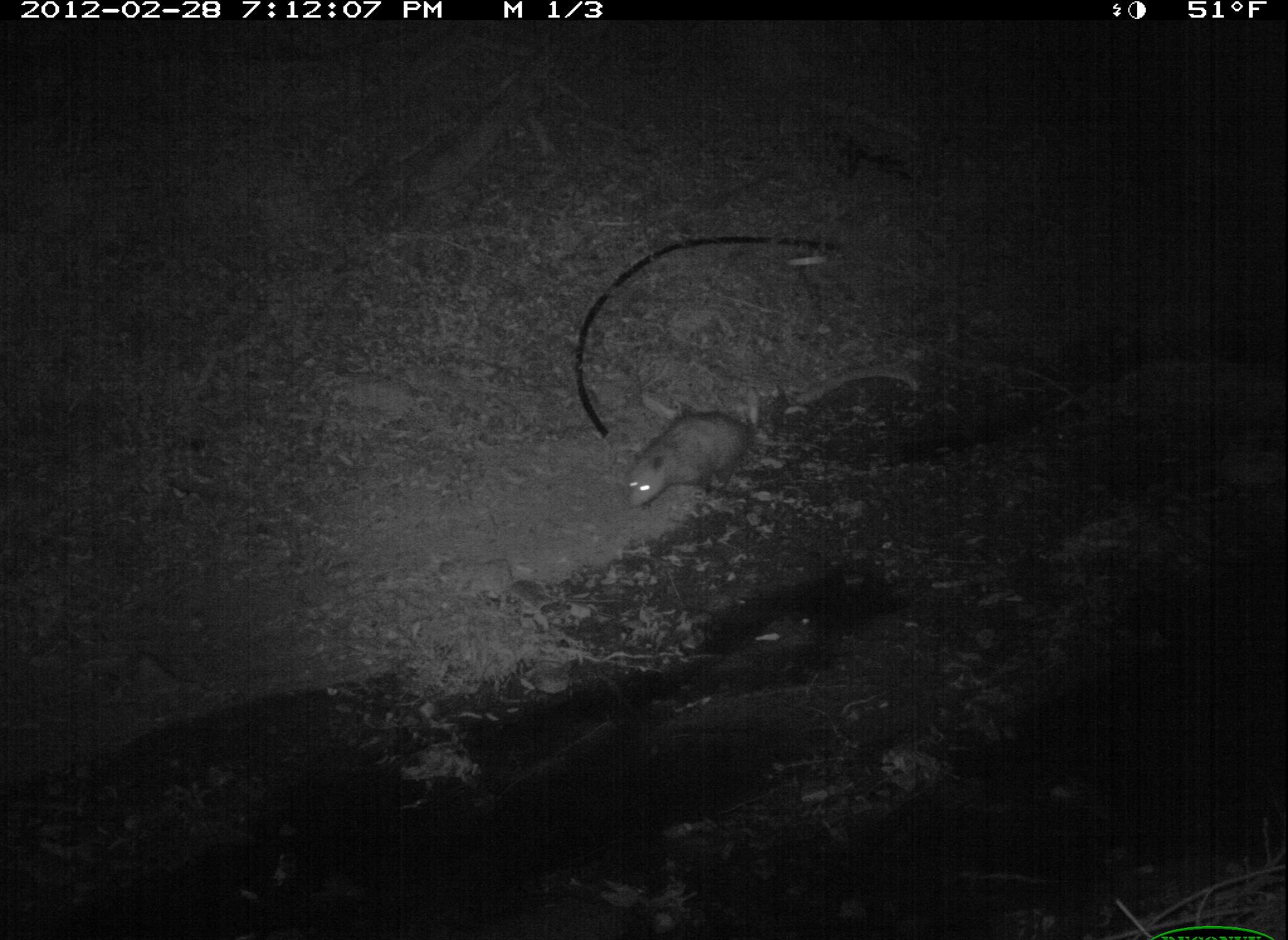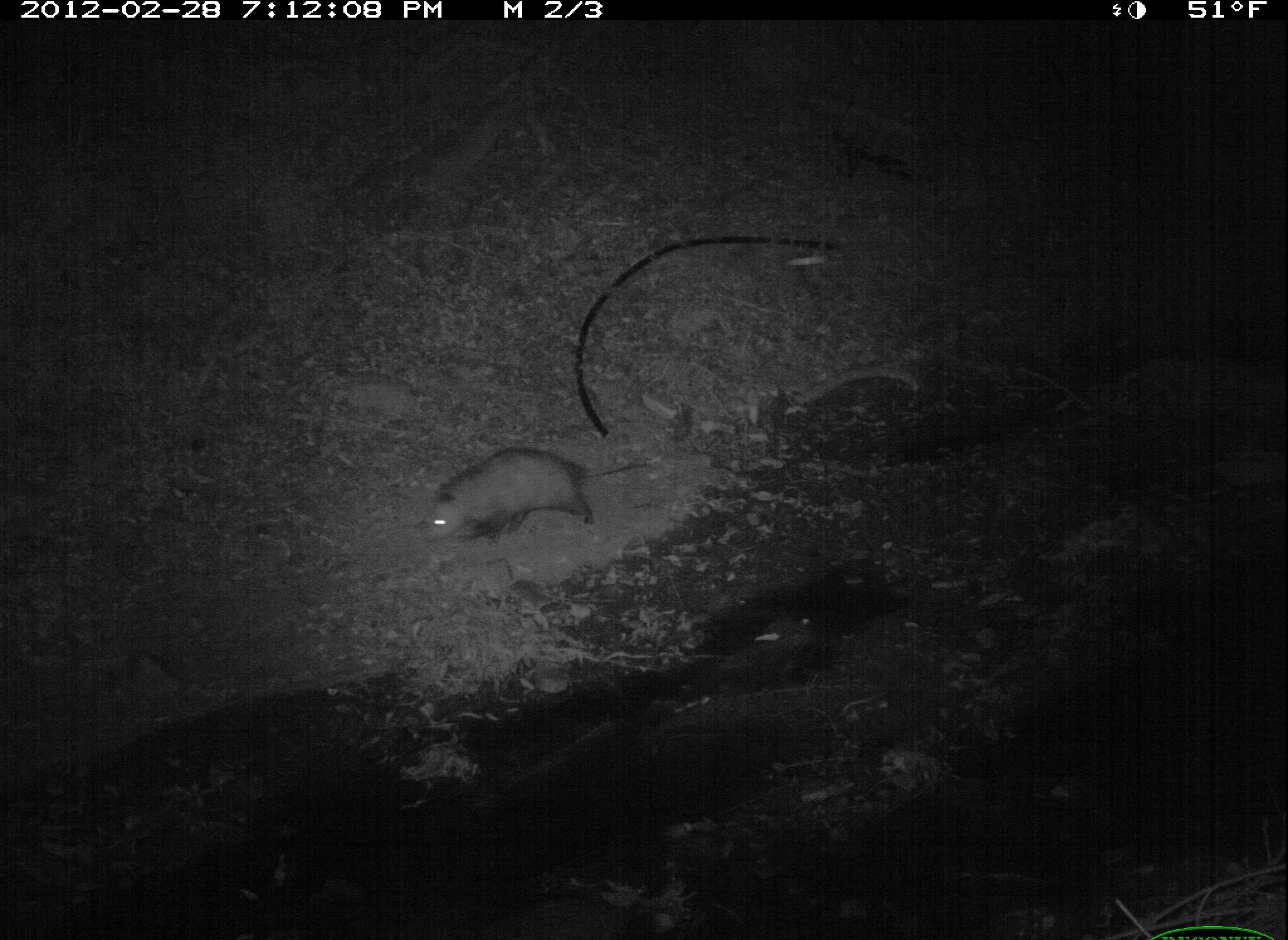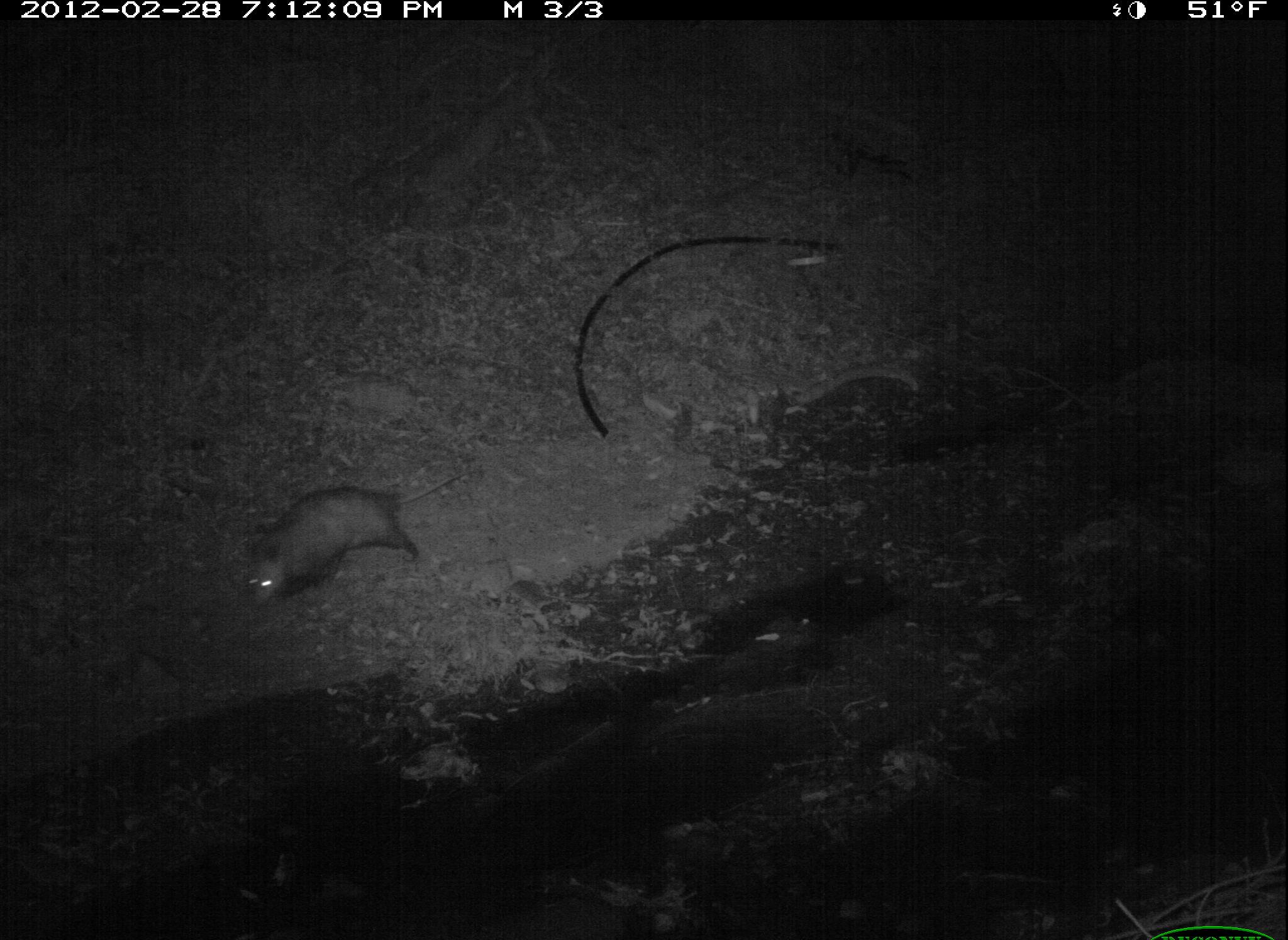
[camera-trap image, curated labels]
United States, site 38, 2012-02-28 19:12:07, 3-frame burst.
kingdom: Animalia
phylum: Chordata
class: Mammalia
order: Didelphimorphia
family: Didelphidae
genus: Didelphis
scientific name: Didelphis virginiana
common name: virginia opossum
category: opossum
Opossum (virginia opossum) (Didelphis virginiana).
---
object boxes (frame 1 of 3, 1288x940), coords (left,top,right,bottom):
opossum: (588,385,857,533)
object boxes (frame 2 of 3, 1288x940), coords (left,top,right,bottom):
opossum: (399,420,676,548)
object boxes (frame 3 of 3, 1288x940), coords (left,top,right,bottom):
opossum: (235,459,473,615)